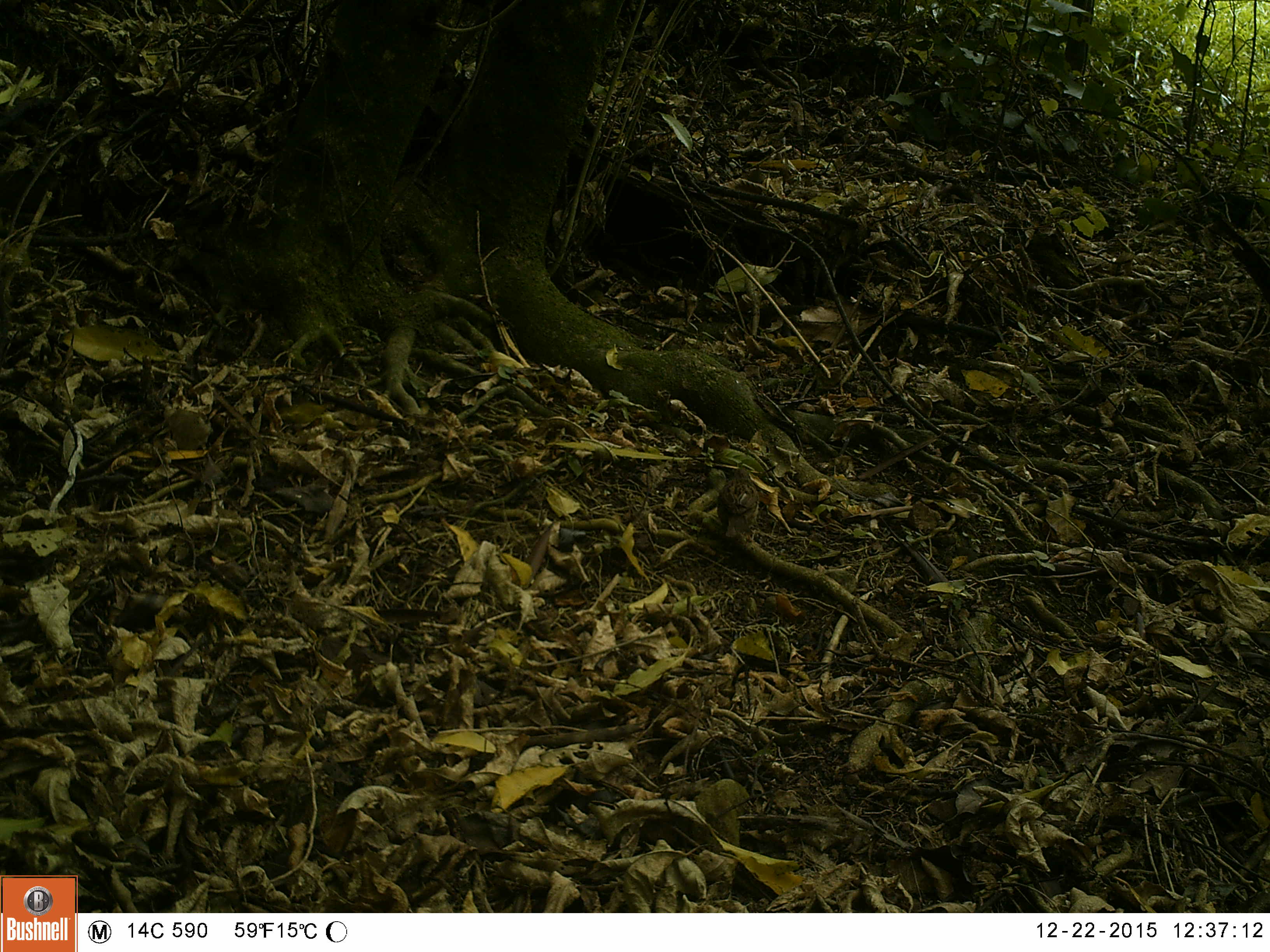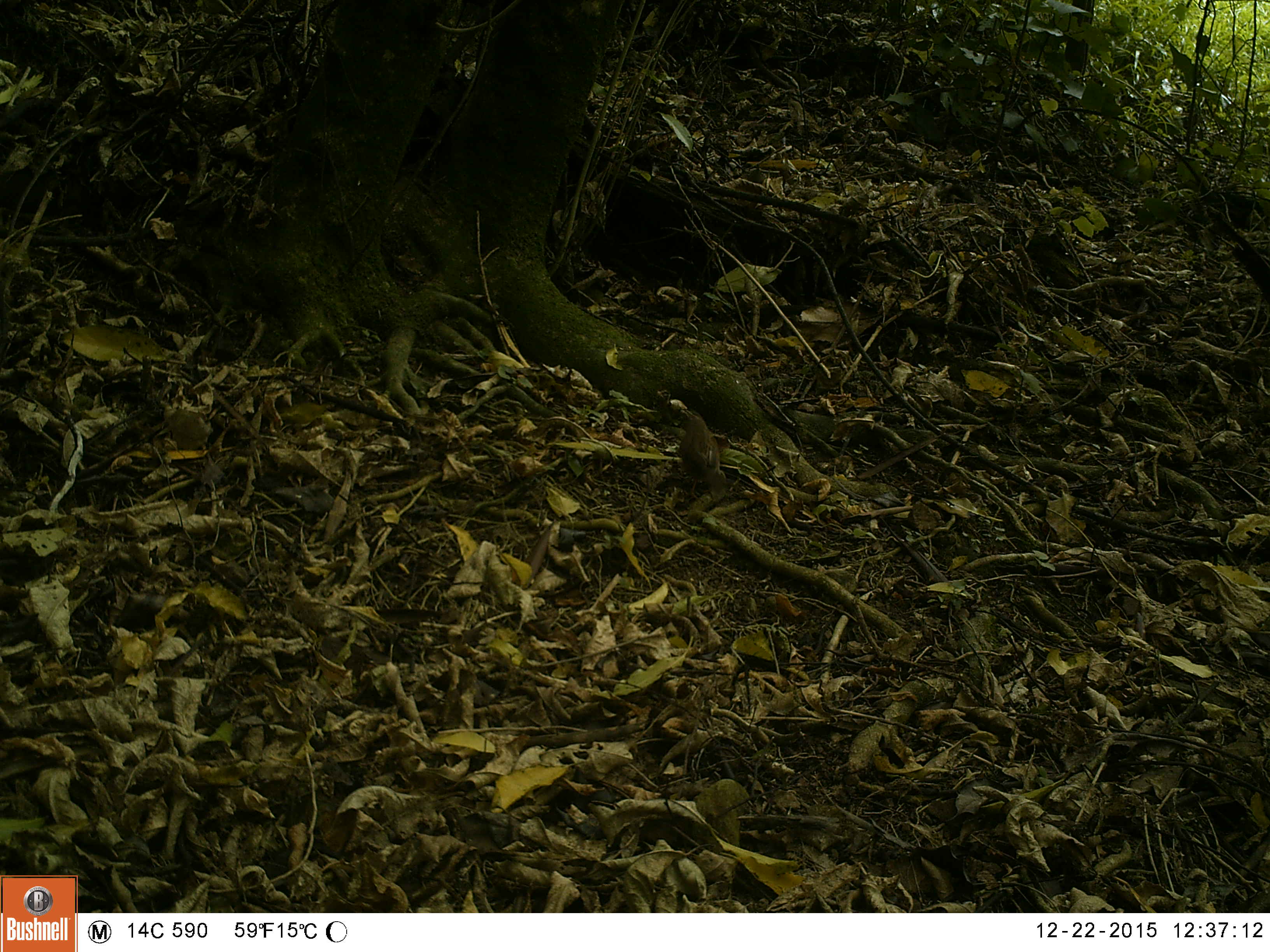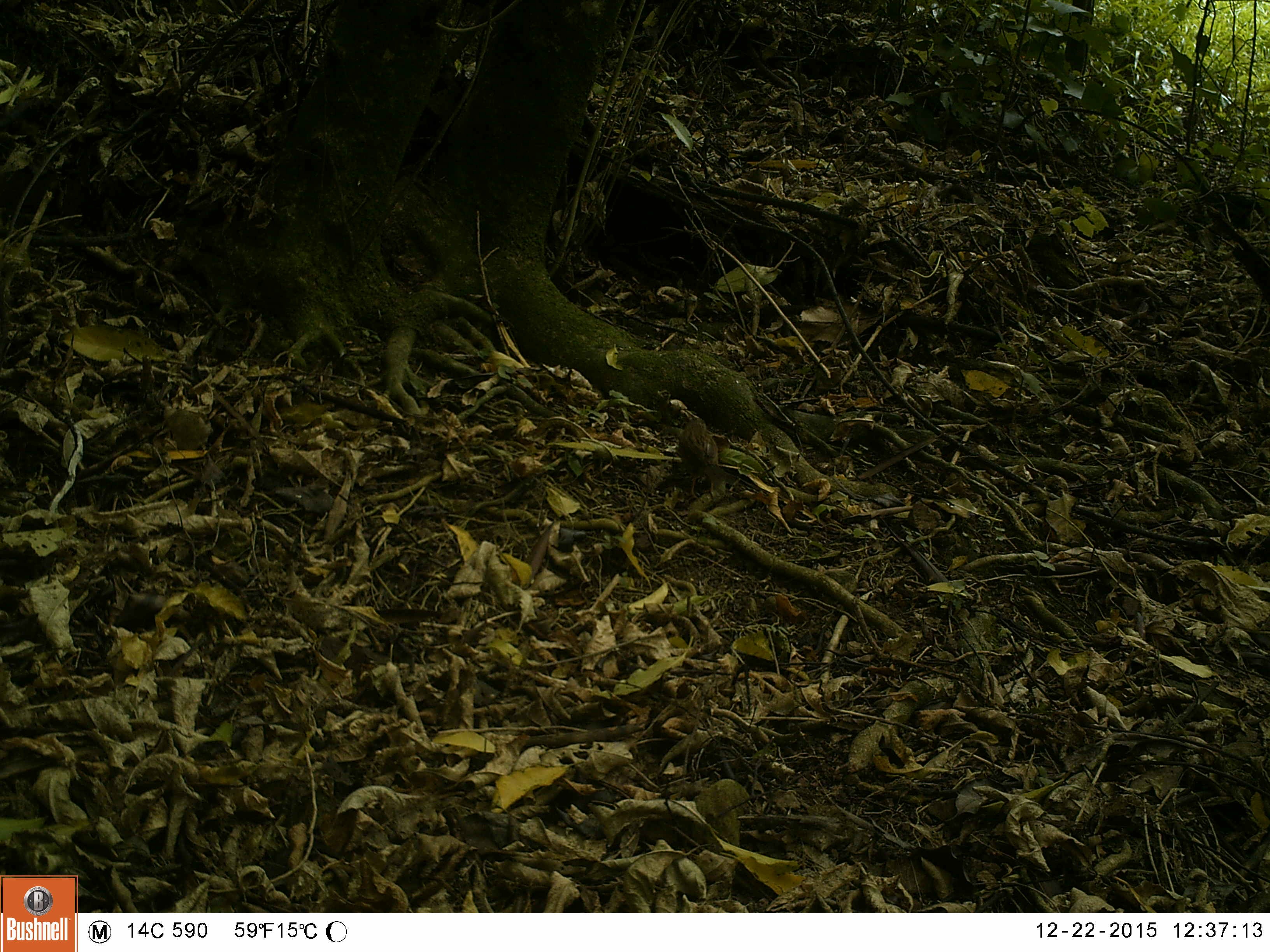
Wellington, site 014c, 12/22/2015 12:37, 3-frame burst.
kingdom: Animalia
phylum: Chordata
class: Aves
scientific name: Aves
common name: bird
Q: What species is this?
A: Bird (Aves).